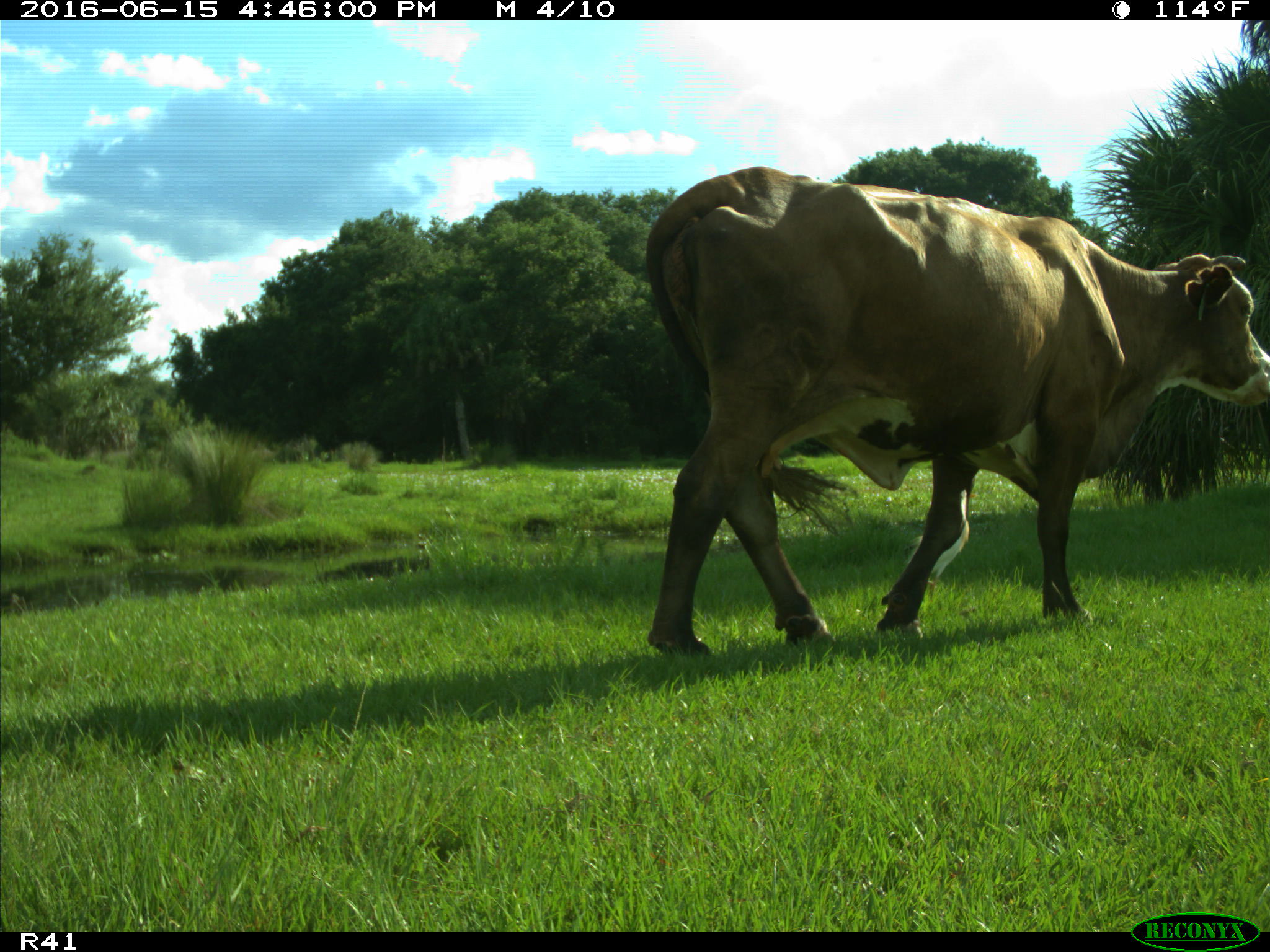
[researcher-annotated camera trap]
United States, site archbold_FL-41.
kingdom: Animalia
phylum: Chordata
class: Mammalia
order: Artiodactyla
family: Bovidae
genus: Bos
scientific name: Bos taurus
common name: domestic cow